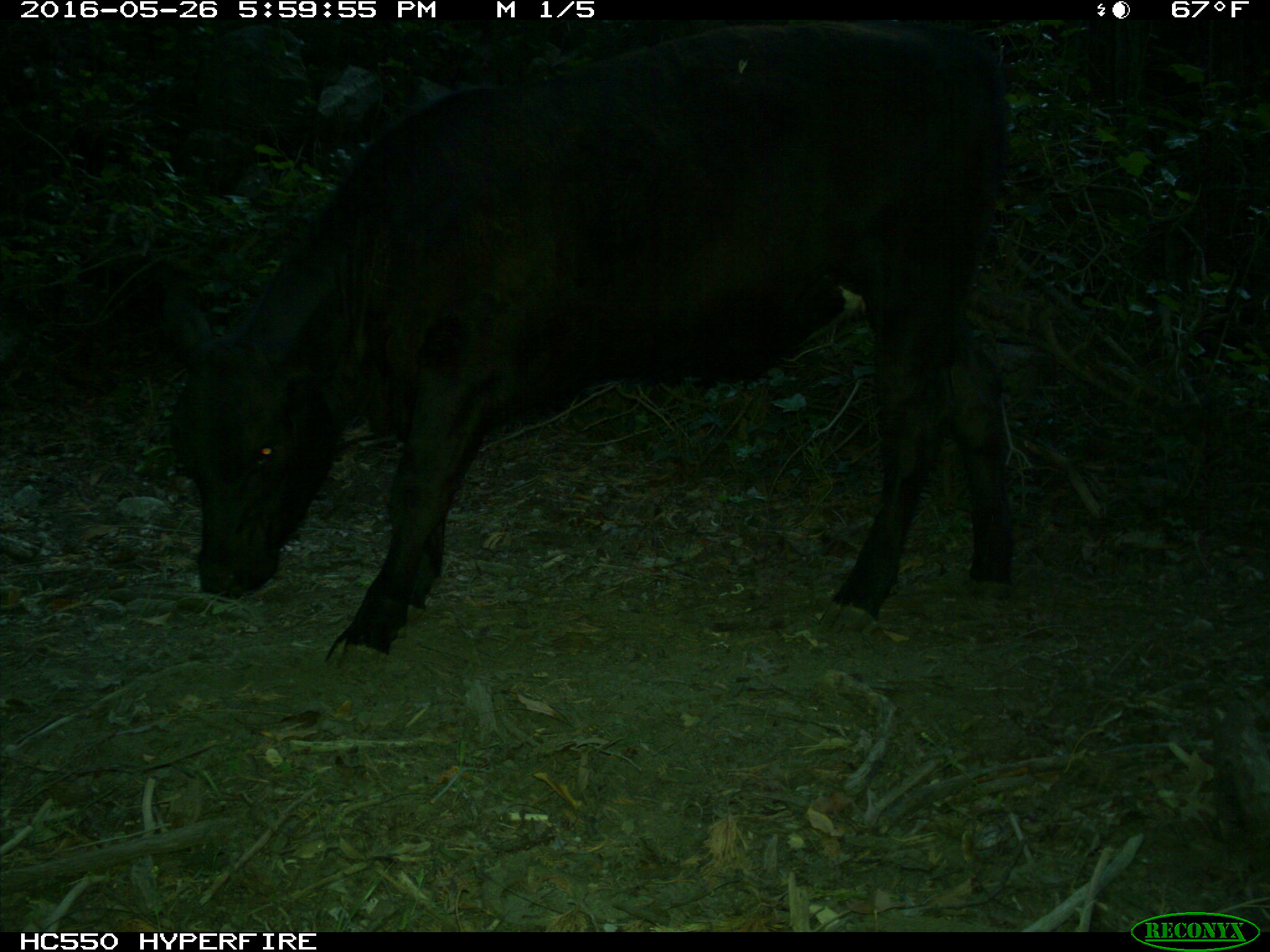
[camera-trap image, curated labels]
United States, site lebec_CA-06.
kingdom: Animalia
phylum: Chordata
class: Mammalia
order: Artiodactyla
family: Bovidae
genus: Bos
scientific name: Bos taurus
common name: domestic cow